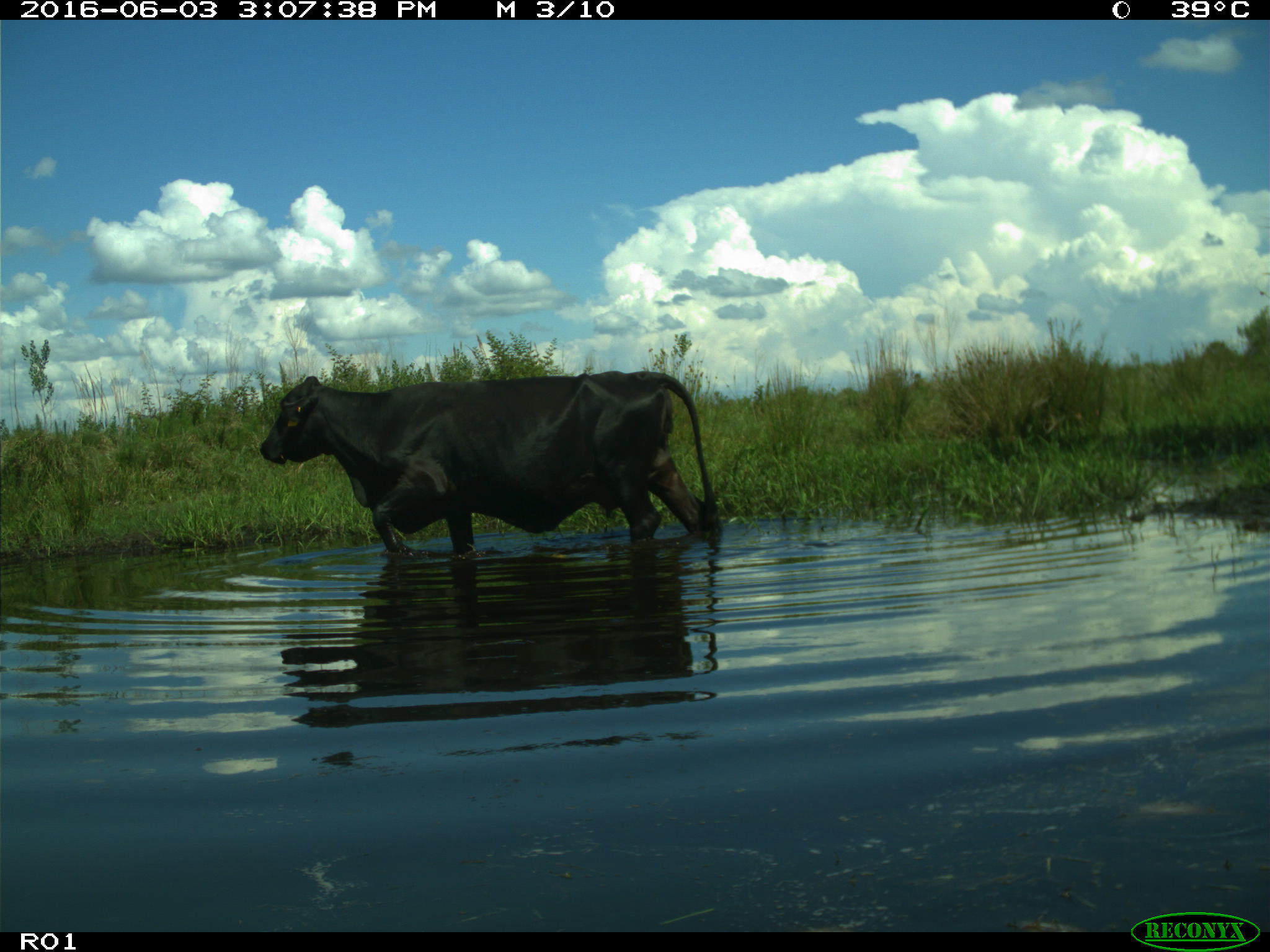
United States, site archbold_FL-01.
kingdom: Animalia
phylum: Chordata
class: Mammalia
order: Artiodactyla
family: Bovidae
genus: Bos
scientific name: Bos taurus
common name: domestic cow